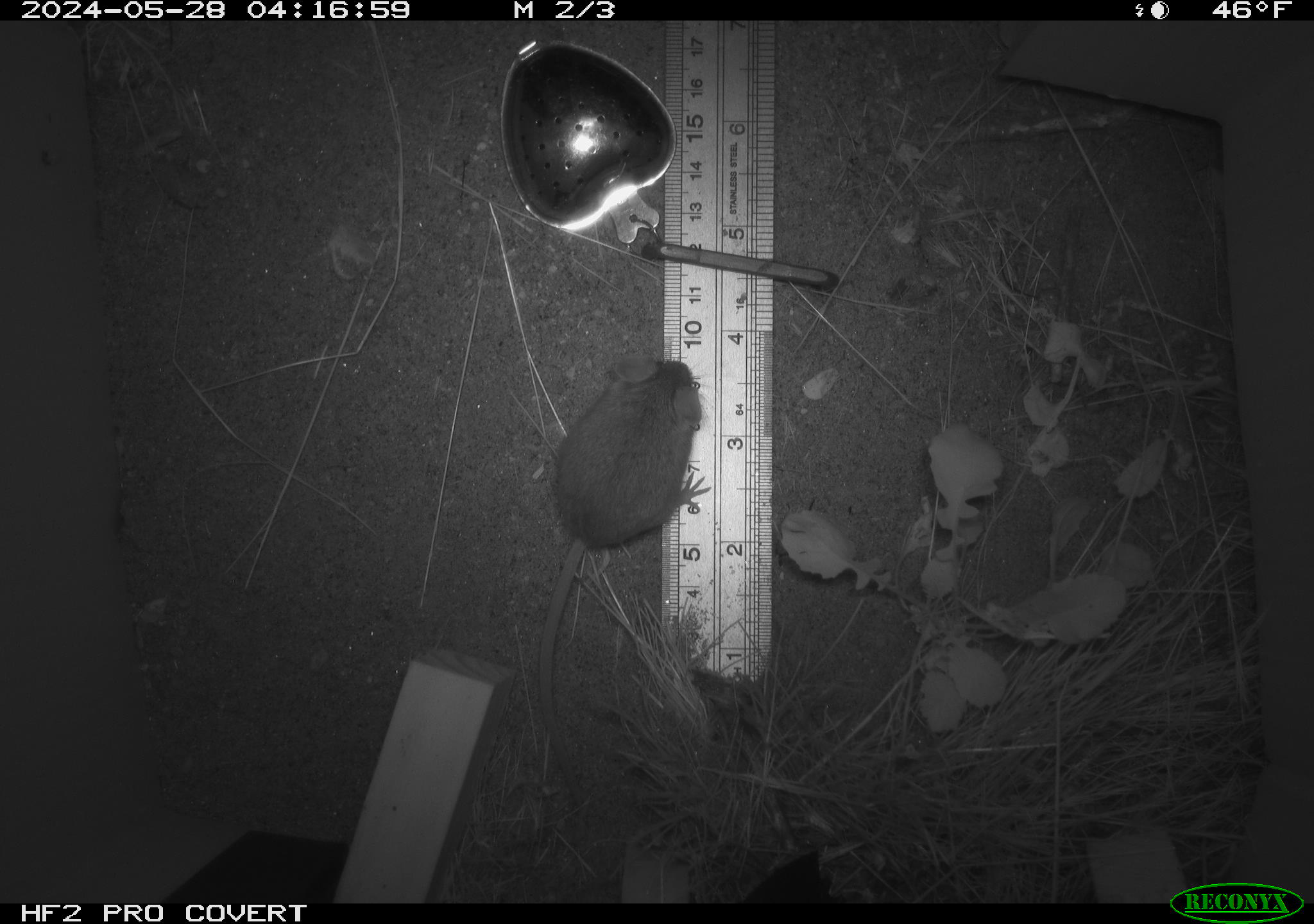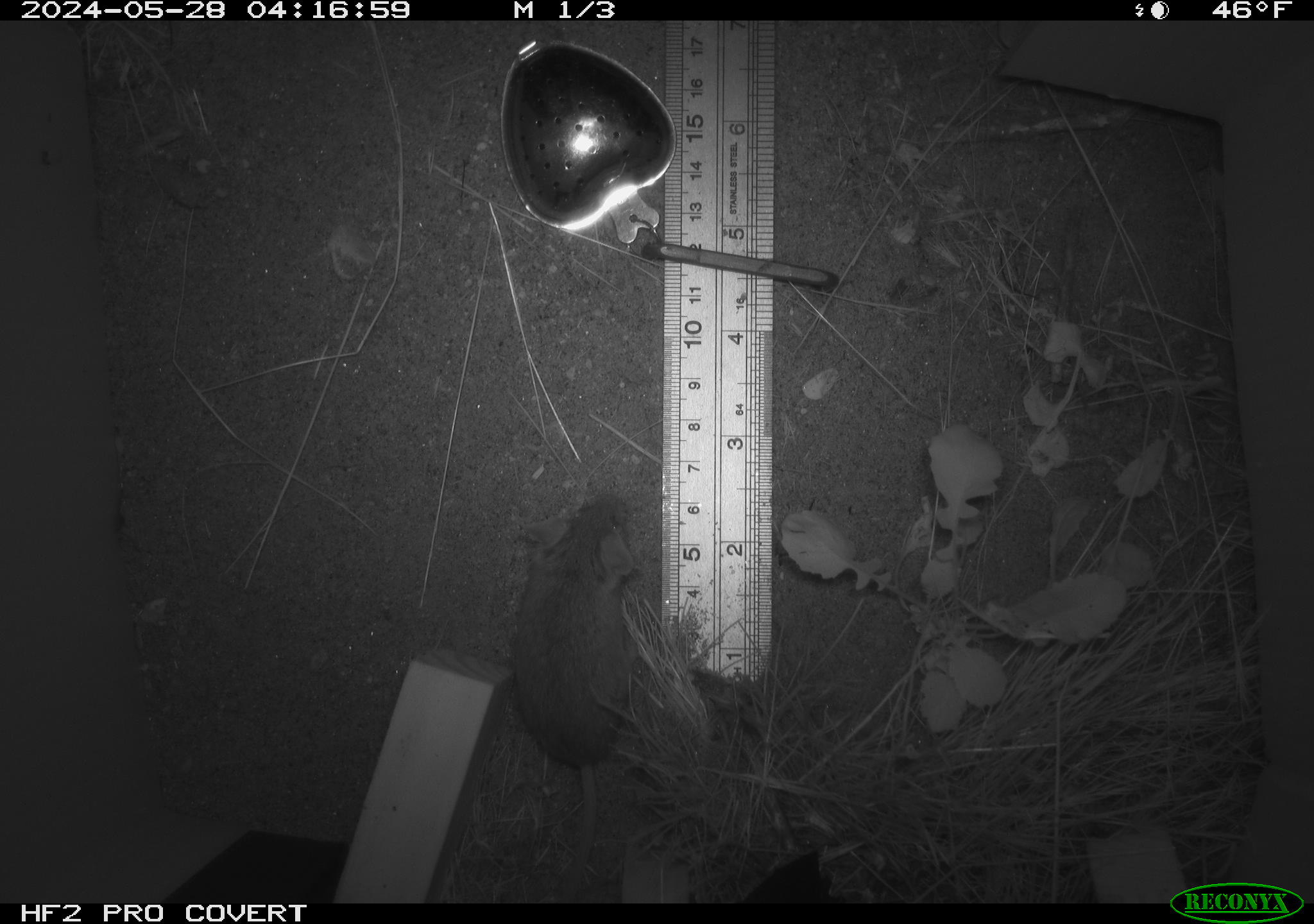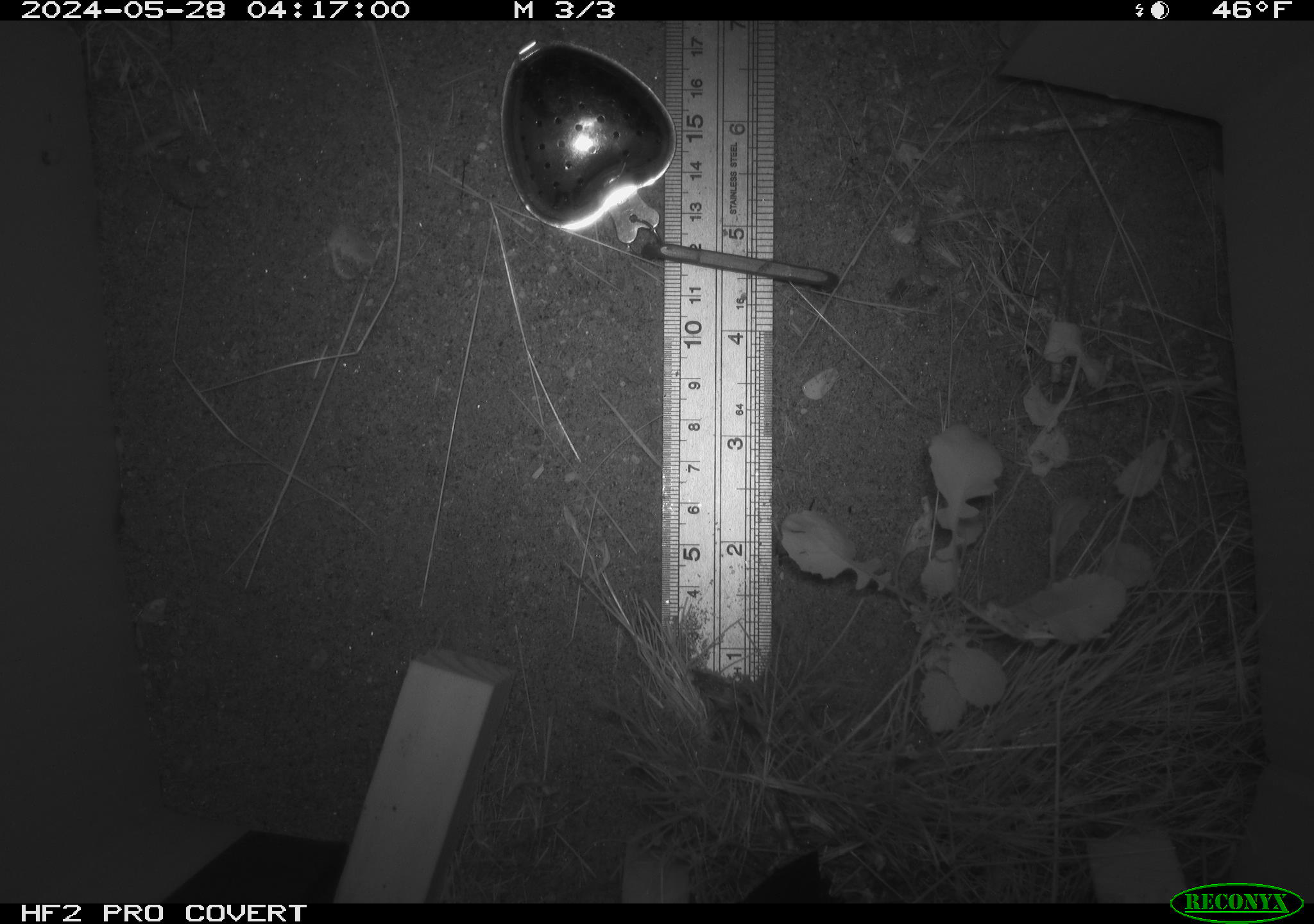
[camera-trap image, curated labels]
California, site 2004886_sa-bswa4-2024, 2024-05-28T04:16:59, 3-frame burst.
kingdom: Animalia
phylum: Chordata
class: Mammalia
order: Rodentia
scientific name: Rodentia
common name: rodent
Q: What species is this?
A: Rodent (Rodentia).